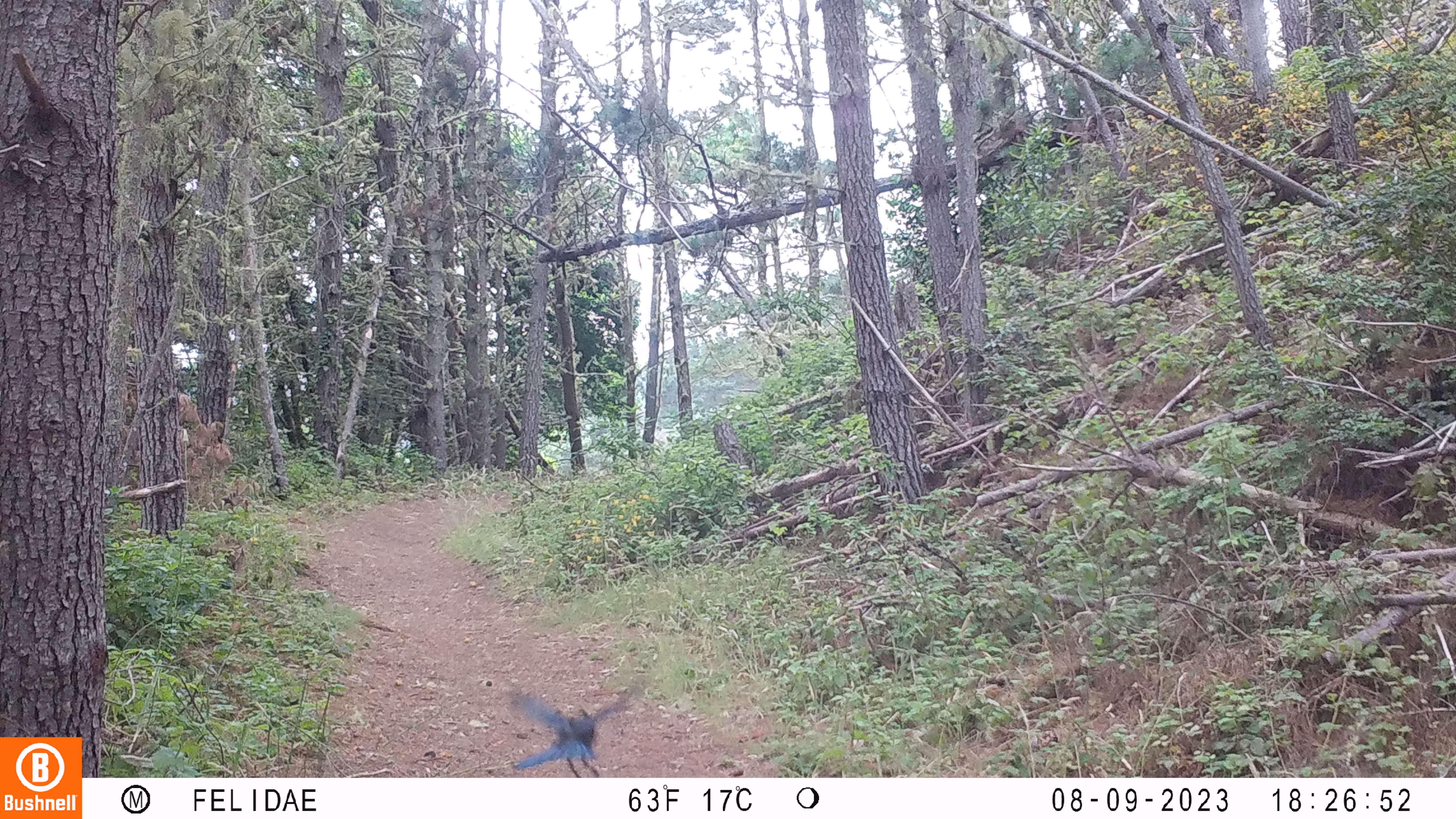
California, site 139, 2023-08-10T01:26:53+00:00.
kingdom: Animalia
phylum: Chordata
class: Aves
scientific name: Aves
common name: bird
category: unknown bird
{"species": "unknown bird (bird) (Aves)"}